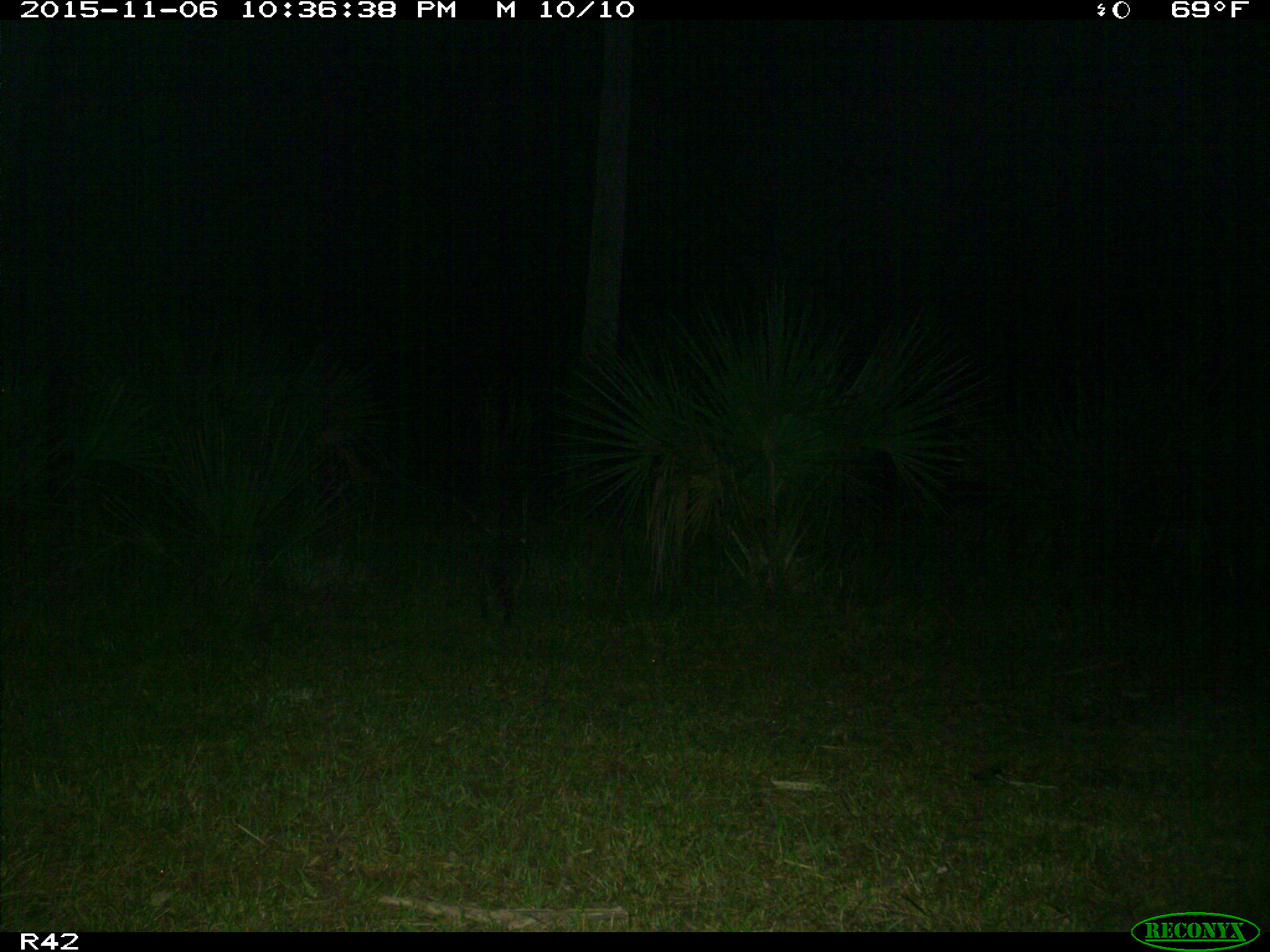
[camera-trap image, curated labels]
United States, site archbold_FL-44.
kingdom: Animalia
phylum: Chordata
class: Mammalia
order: Carnivora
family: Procyonidae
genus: Procyon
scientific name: Procyon lotor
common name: common raccoon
Procyon lotor (common raccoon).